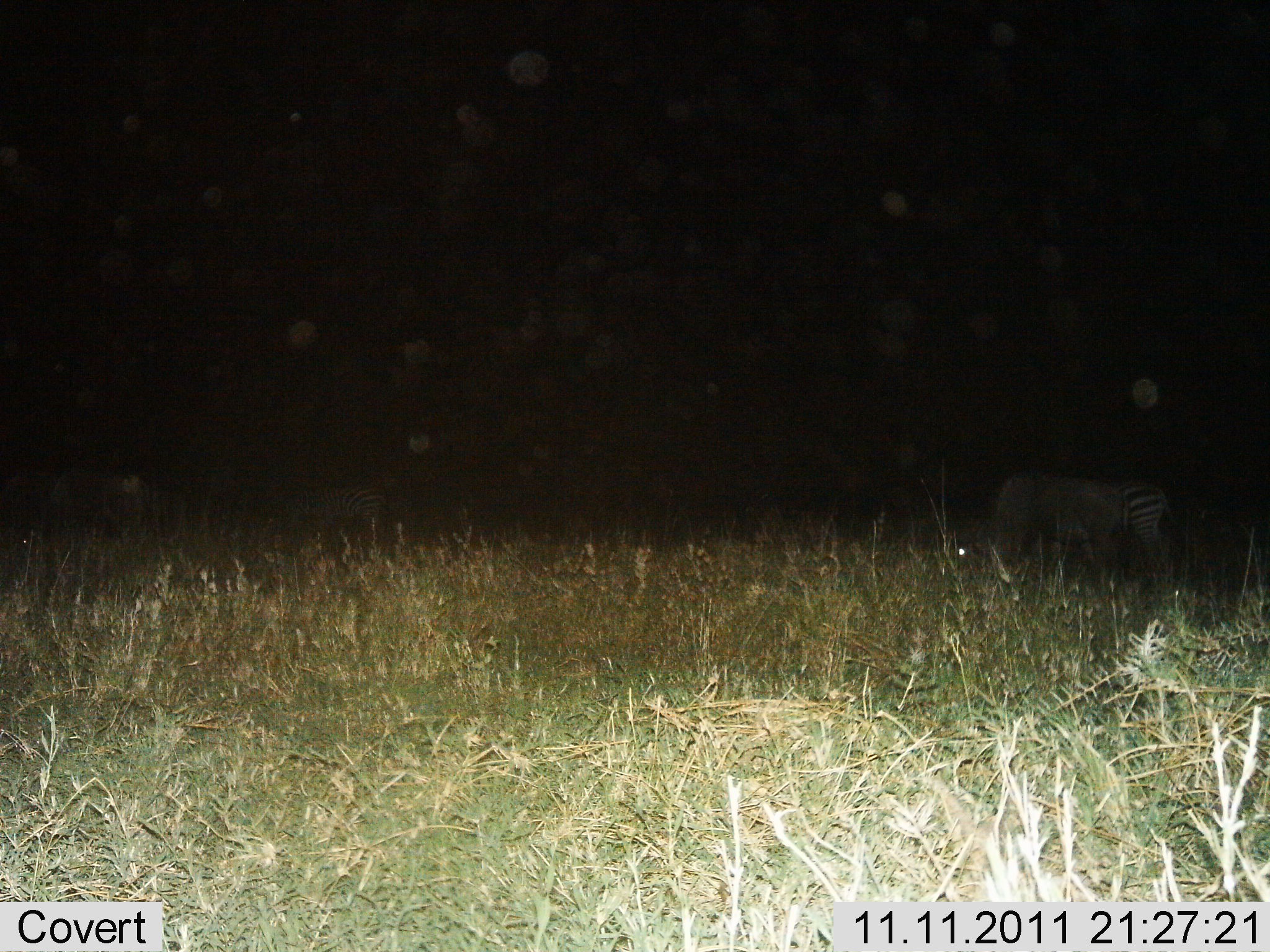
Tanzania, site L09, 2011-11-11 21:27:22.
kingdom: Animalia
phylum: Chordata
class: Mammalia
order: Perissodactyla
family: Equidae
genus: Equus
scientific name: Equus quagga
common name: plains zebra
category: zebra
Zebra (plains zebra) (Equus quagga), count 2. Behavior (volunteer vote fractions): standing 23%, resting 8%, moving 8%, interacting 0%. Young present (vote fraction): 0%. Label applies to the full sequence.